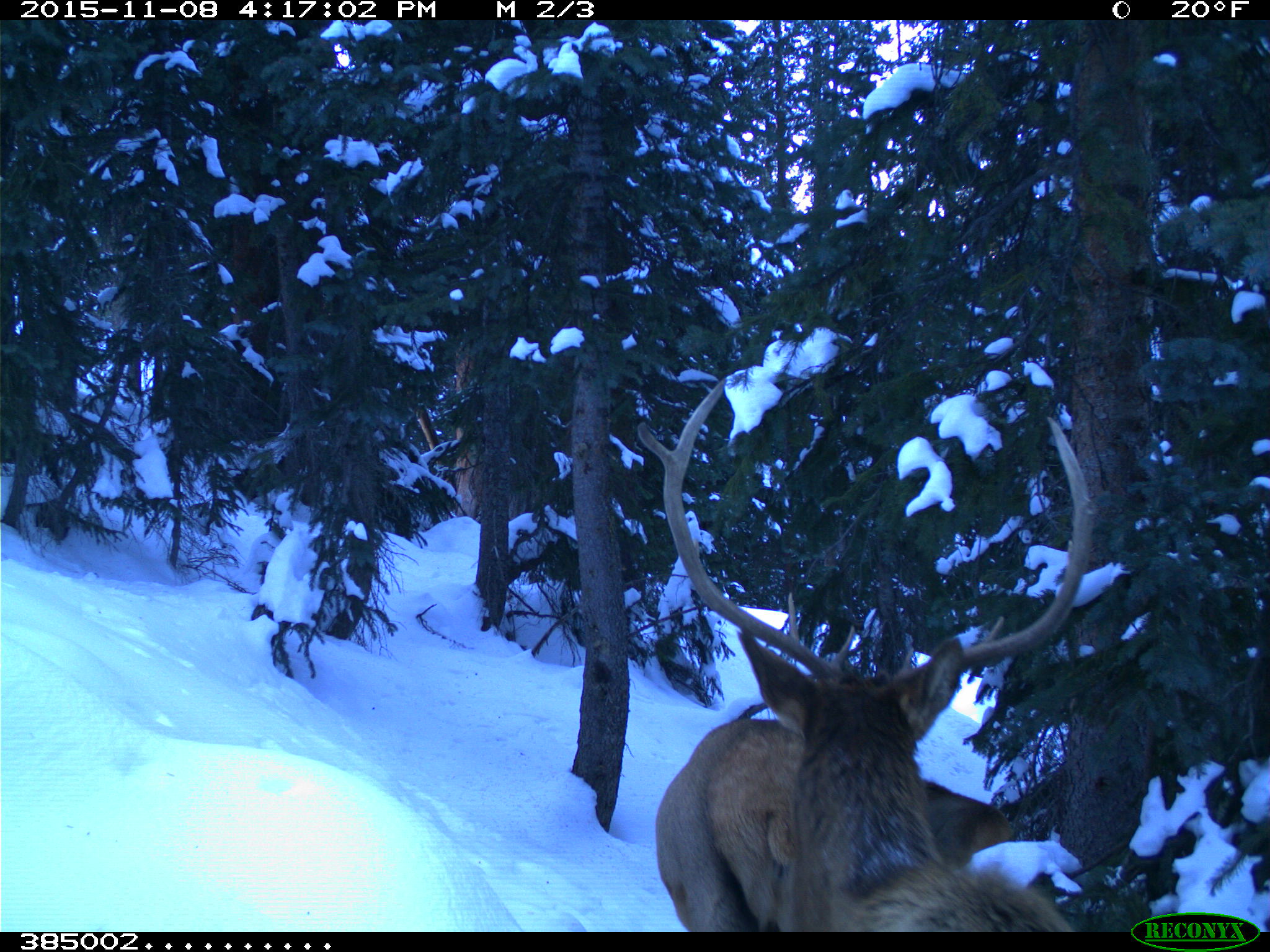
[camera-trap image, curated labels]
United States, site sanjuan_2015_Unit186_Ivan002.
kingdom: Animalia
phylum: Chordata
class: Mammalia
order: Artiodactyla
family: Cervidae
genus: Cervus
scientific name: Cervus elaphus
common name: red deer